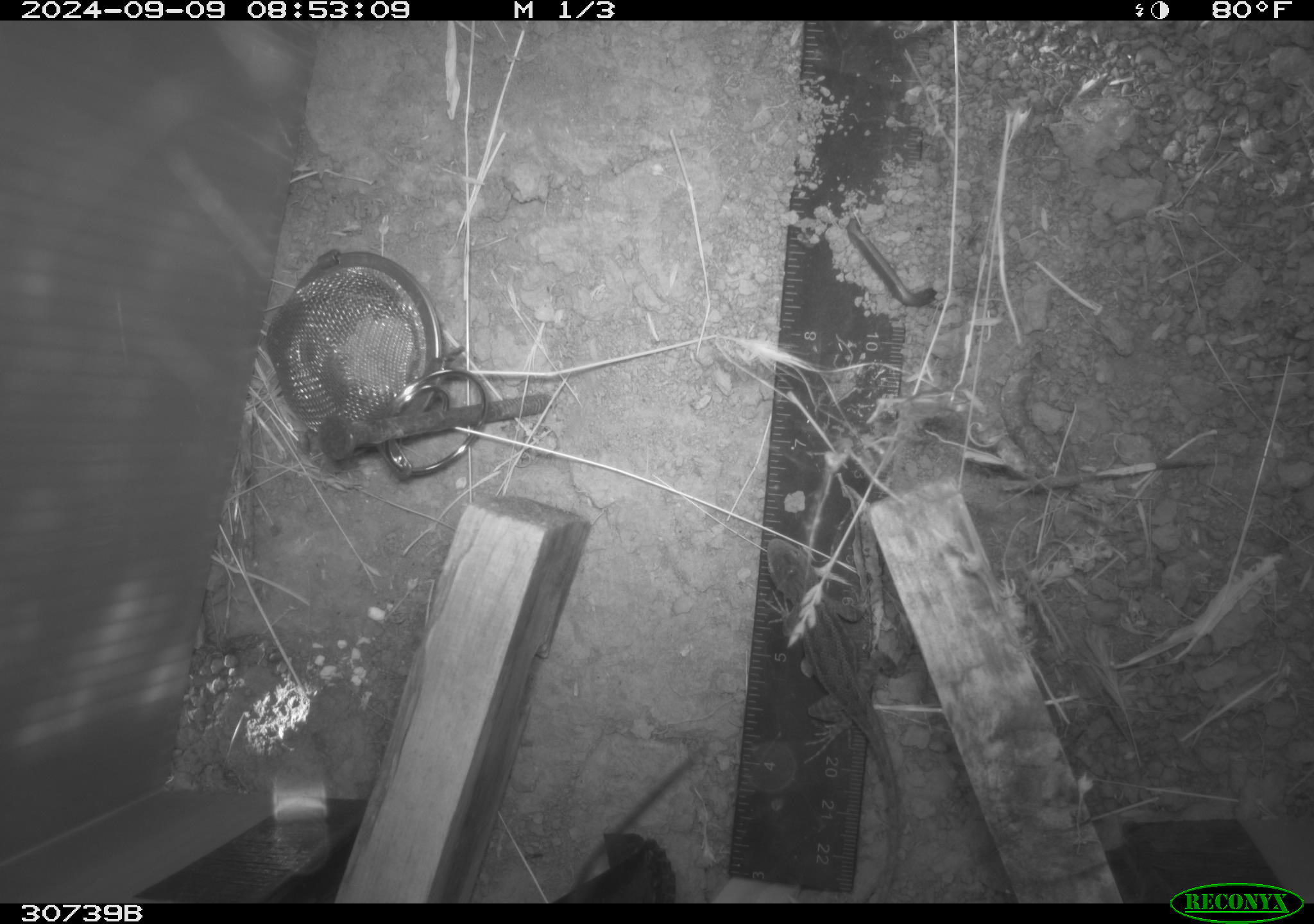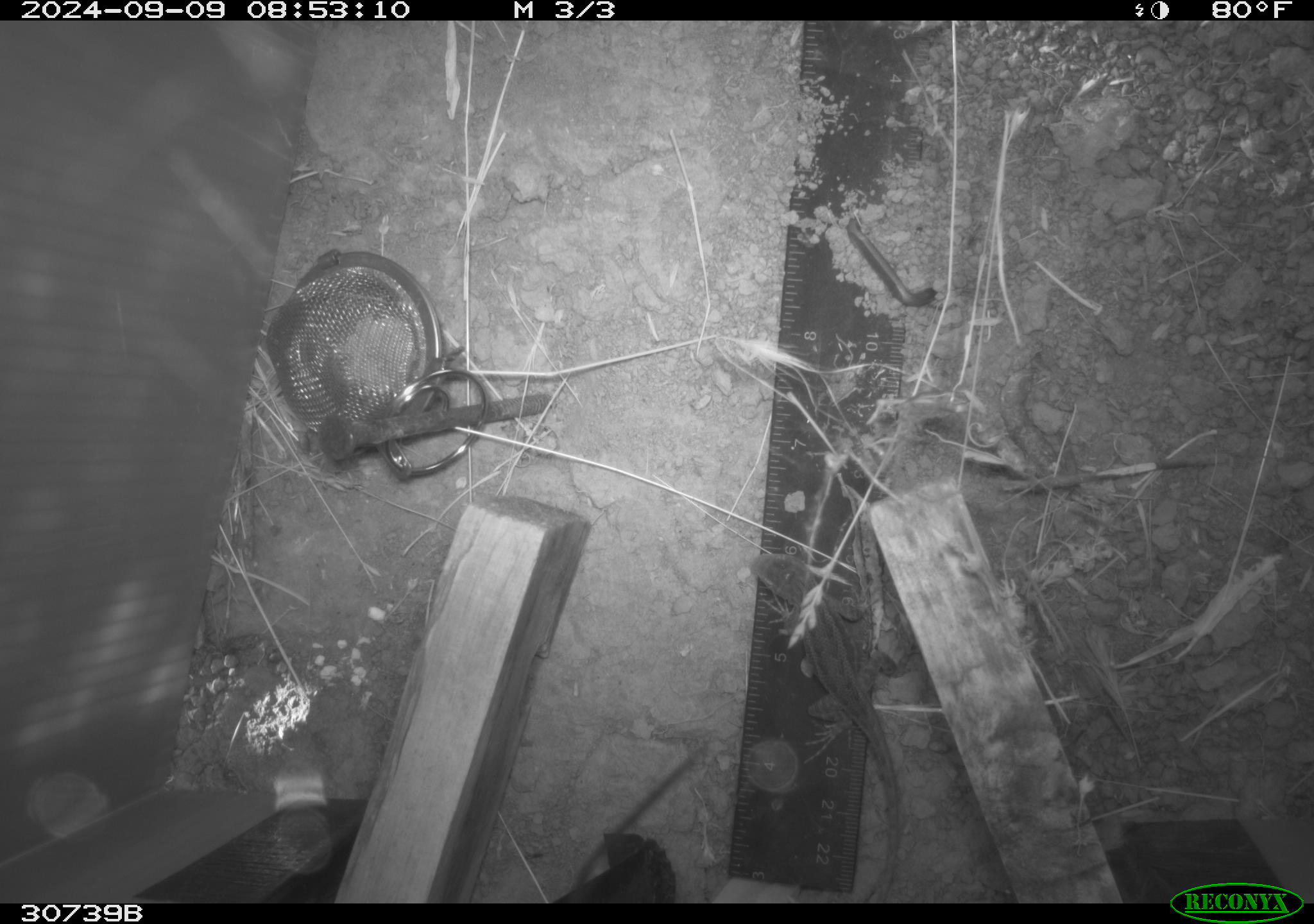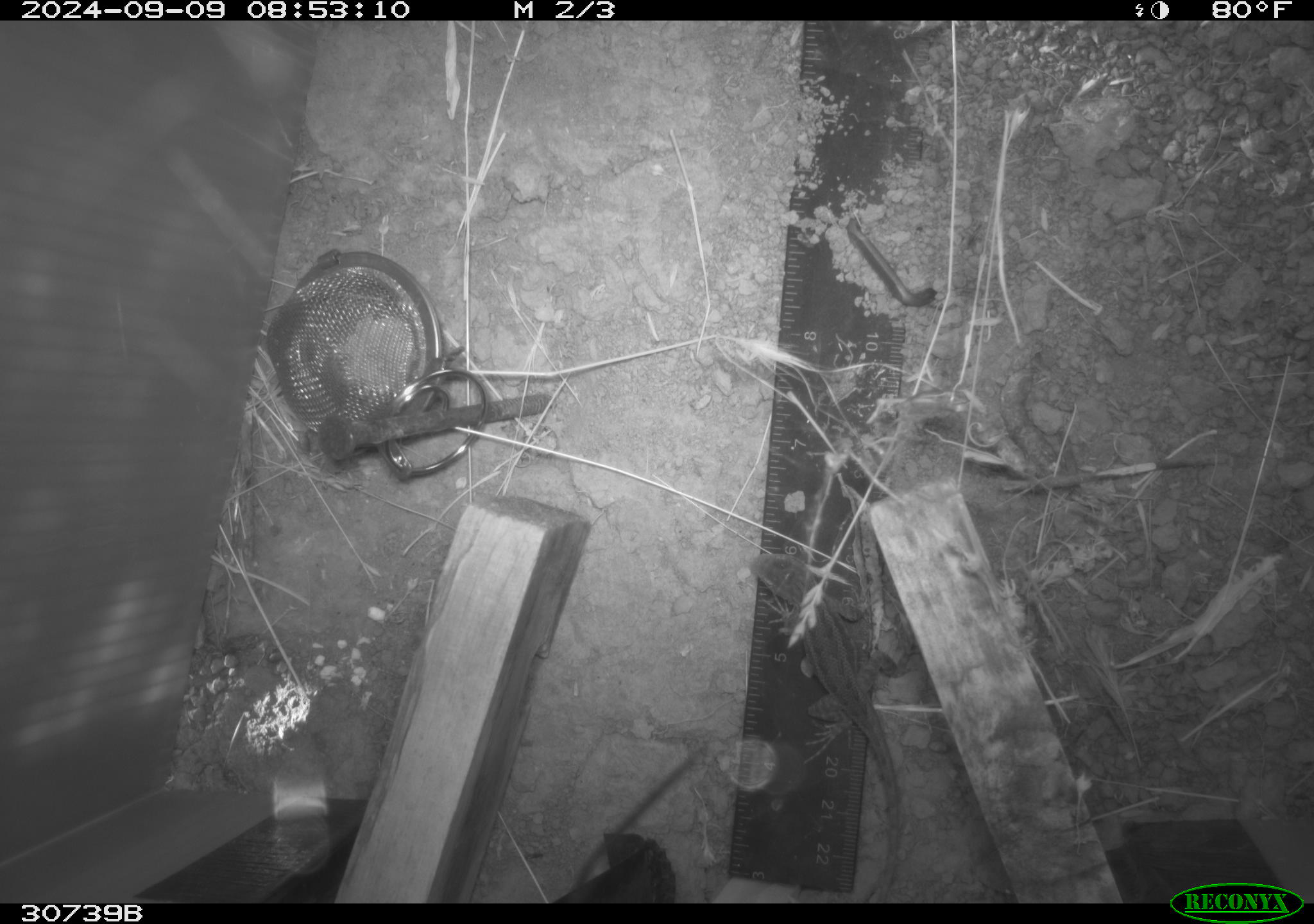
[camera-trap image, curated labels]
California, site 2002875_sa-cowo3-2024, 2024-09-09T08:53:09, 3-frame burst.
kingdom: Animalia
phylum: Chordata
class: Reptilia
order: Squamata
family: Phrynosomatidae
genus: Sceloporus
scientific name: Sceloporus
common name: spiny lizards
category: sceloporus species